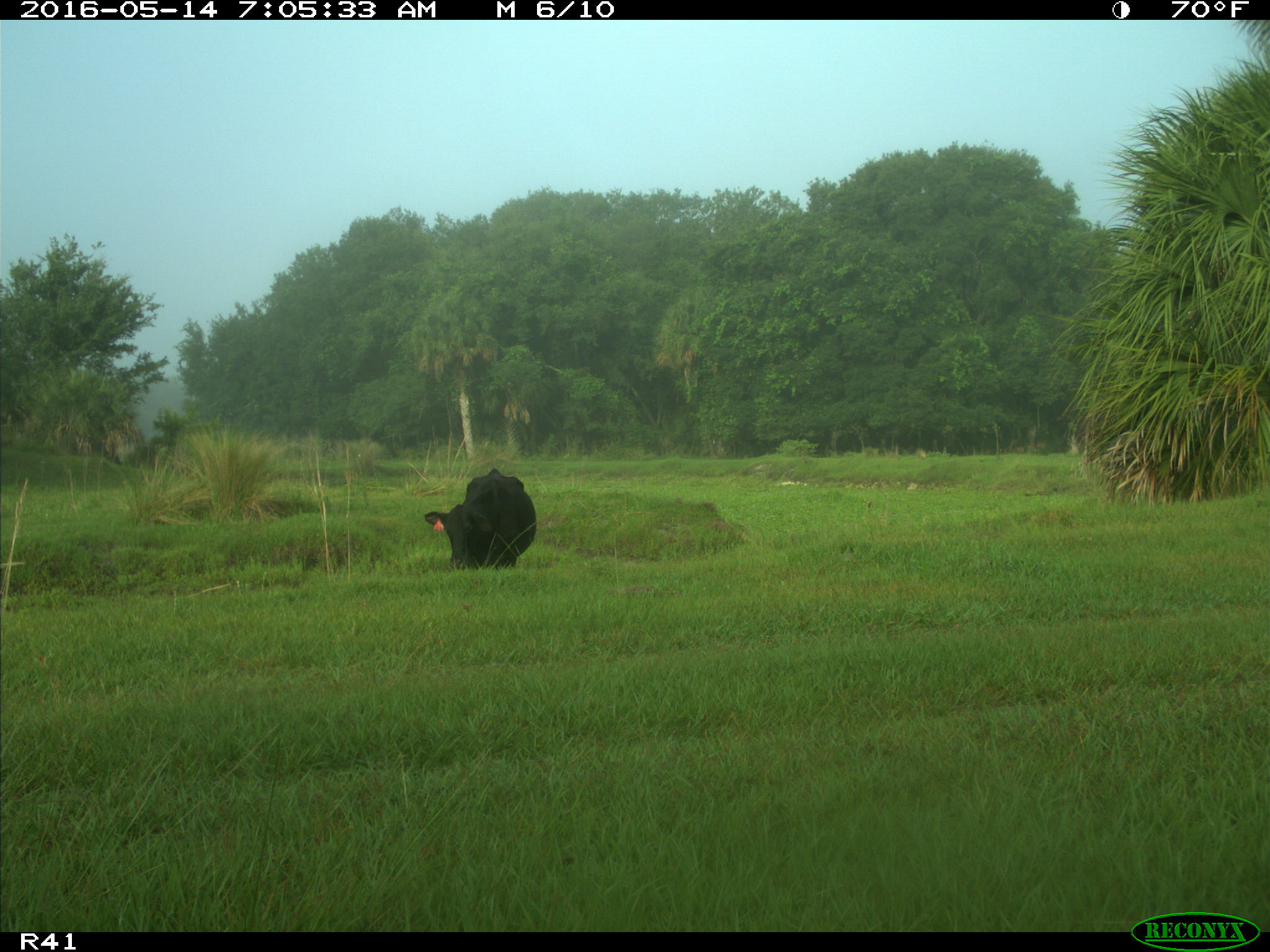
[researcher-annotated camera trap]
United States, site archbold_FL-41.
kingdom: Animalia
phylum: Chordata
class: Mammalia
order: Artiodactyla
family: Bovidae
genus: Bos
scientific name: Bos taurus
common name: domestic cow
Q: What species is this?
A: Bos taurus (domestic cow).